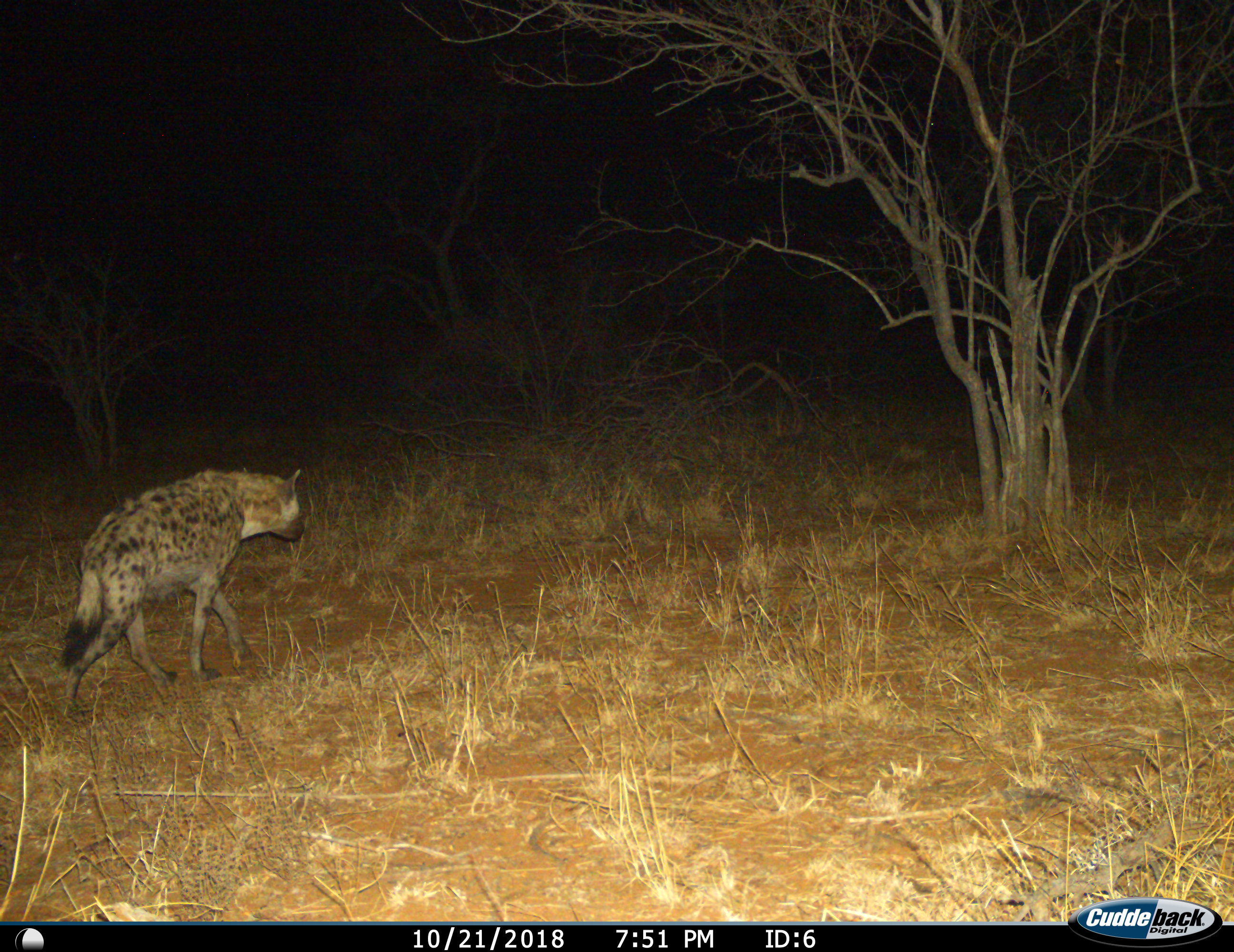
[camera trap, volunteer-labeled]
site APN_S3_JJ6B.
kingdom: Animalia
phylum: Chordata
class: Mammalia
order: Carnivora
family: Hyaenidae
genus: Crocuta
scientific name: Crocuta crocuta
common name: spotted hyena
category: hyenaspotted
Hyenaspotted (spotted hyena) (Crocuta crocuta), count 1. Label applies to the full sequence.